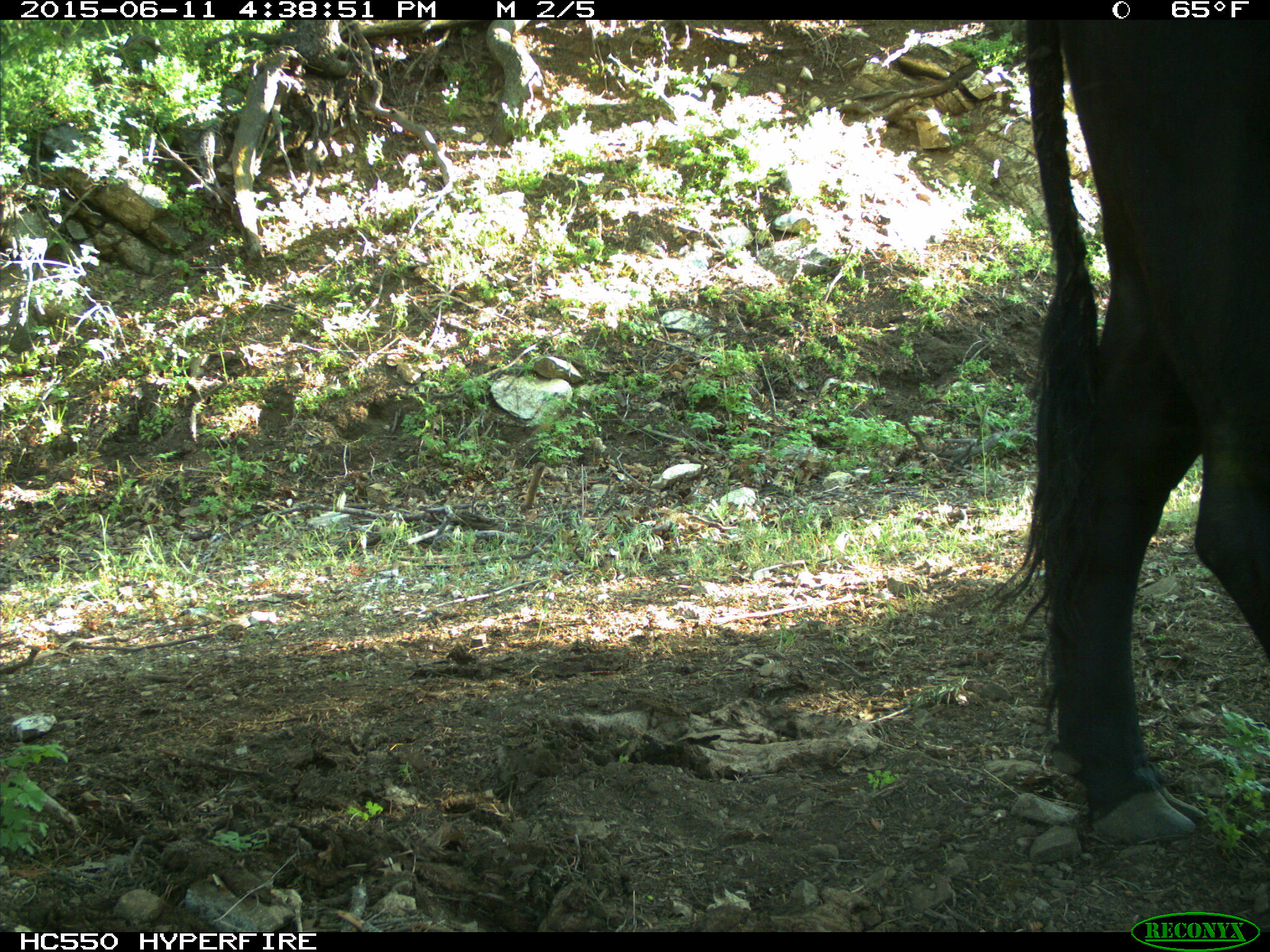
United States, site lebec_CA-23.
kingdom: Animalia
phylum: Chordata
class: Mammalia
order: Artiodactyla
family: Bovidae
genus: Bos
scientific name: Bos taurus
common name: domestic cow